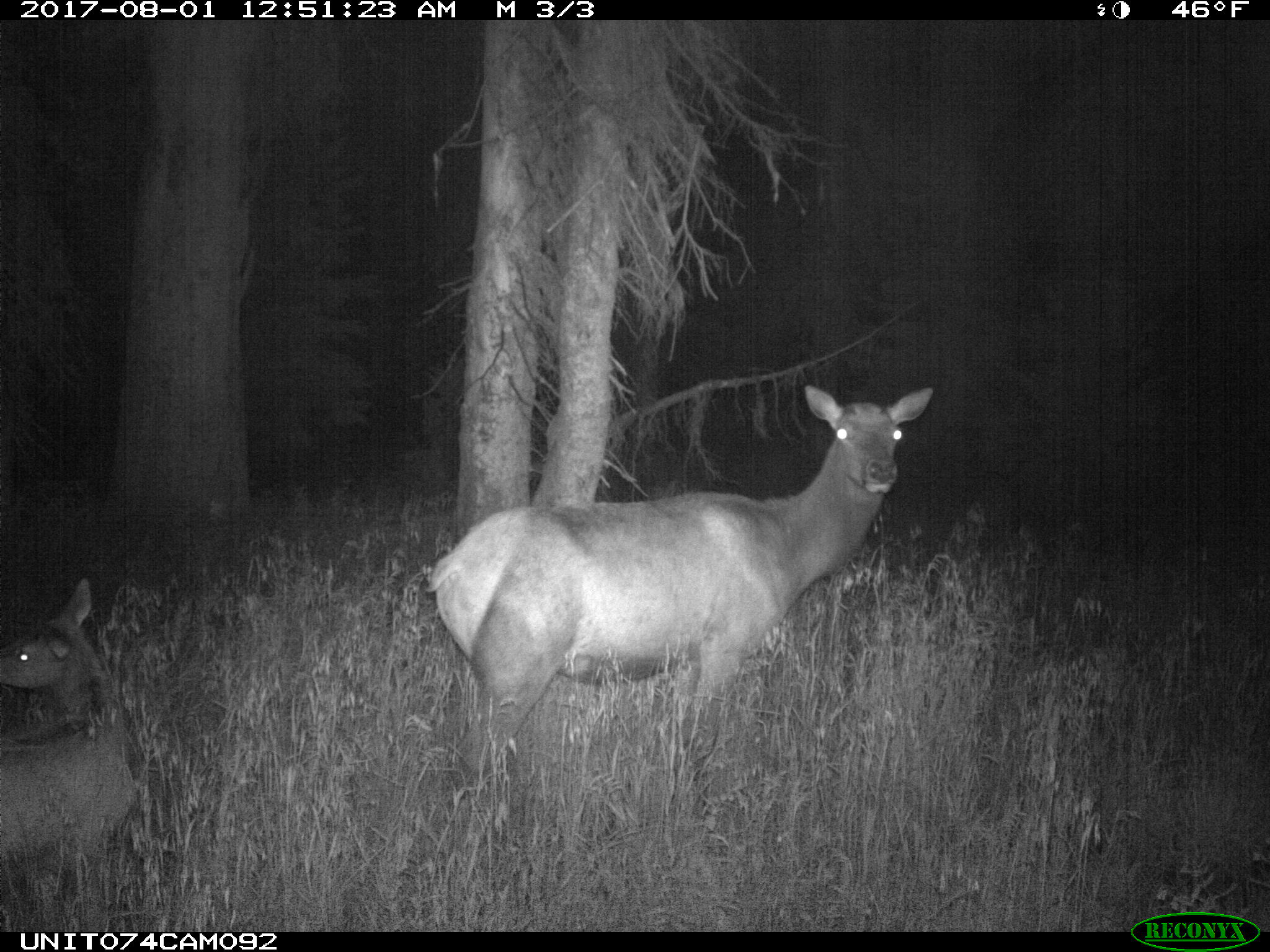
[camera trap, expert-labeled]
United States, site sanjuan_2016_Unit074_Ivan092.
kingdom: Animalia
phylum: Chordata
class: Mammalia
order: Artiodactyla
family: Cervidae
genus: Cervus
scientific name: Cervus elaphus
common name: red deer